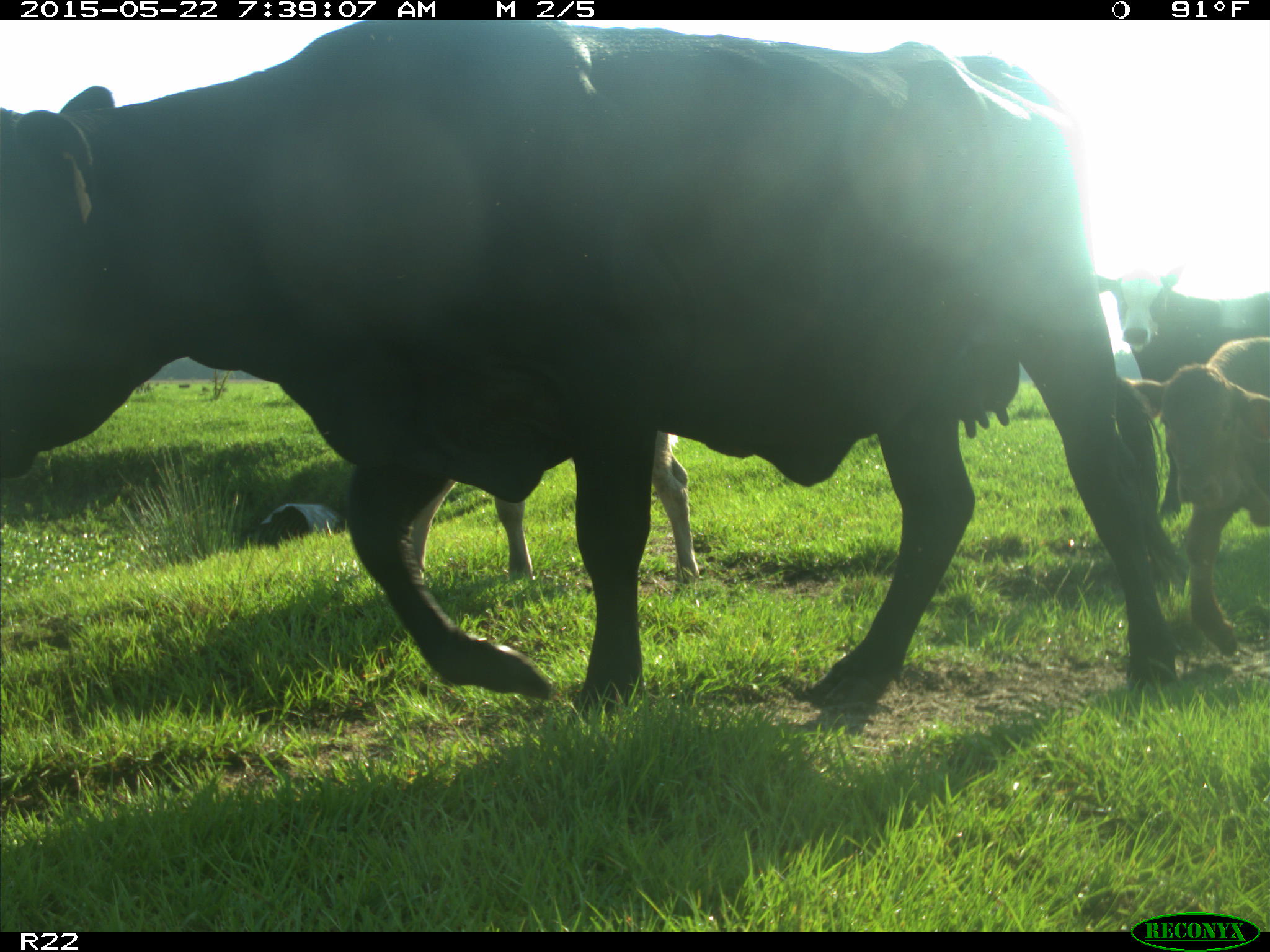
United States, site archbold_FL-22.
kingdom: Animalia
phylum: Chordata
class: Mammalia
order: Artiodactyla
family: Bovidae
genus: Bos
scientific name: Bos taurus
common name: domestic cow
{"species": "Bos taurus (domestic cow)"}